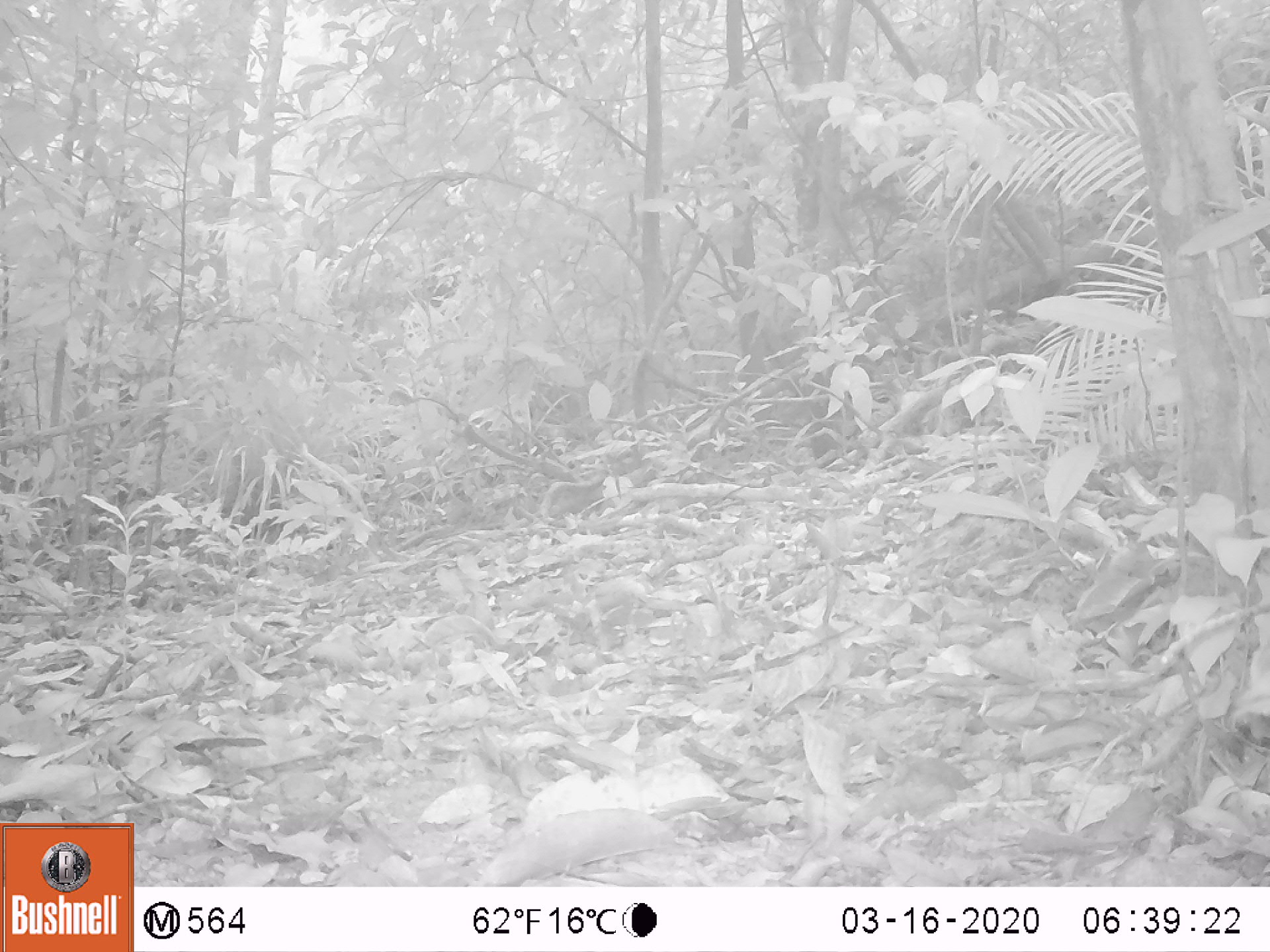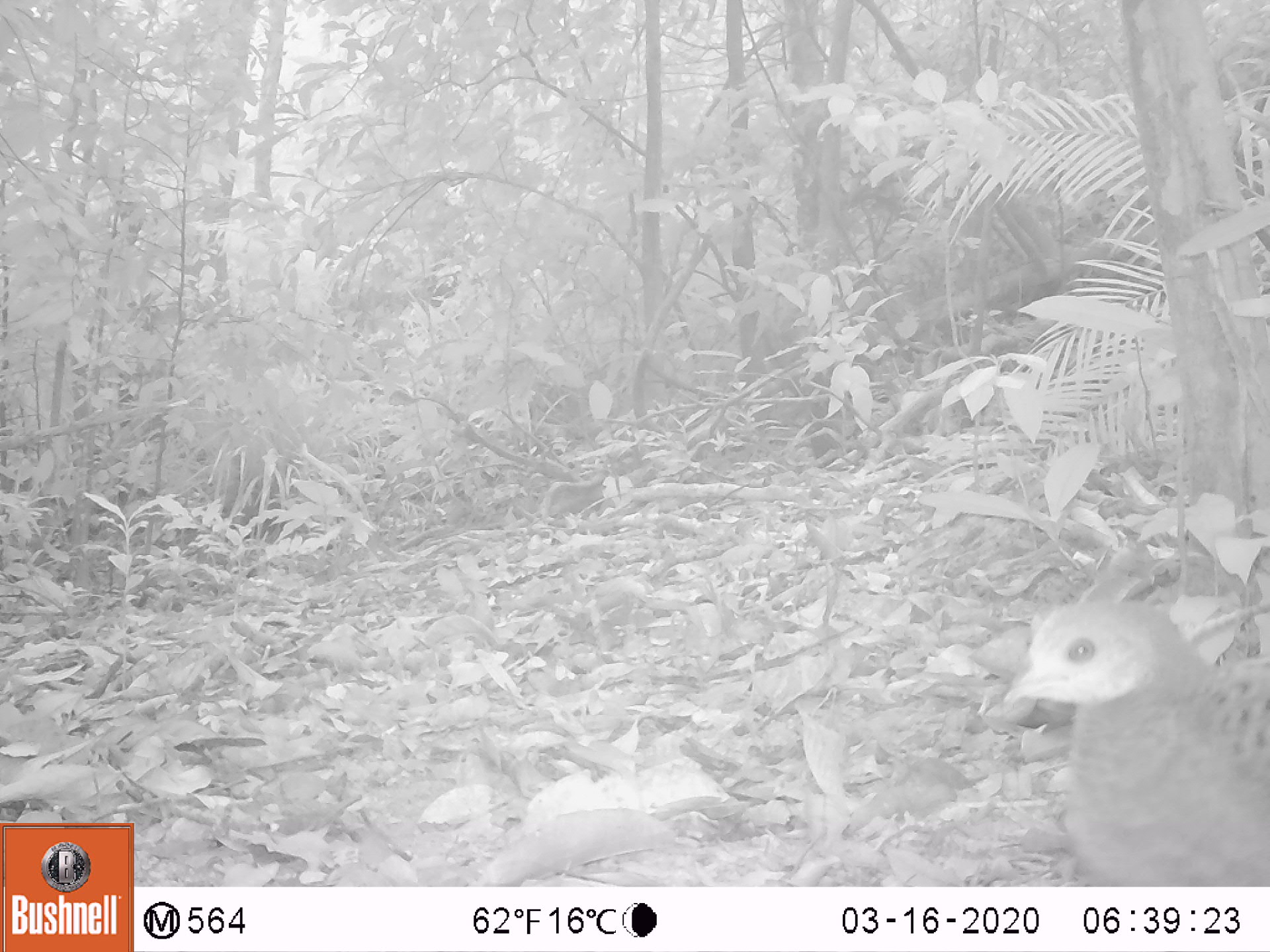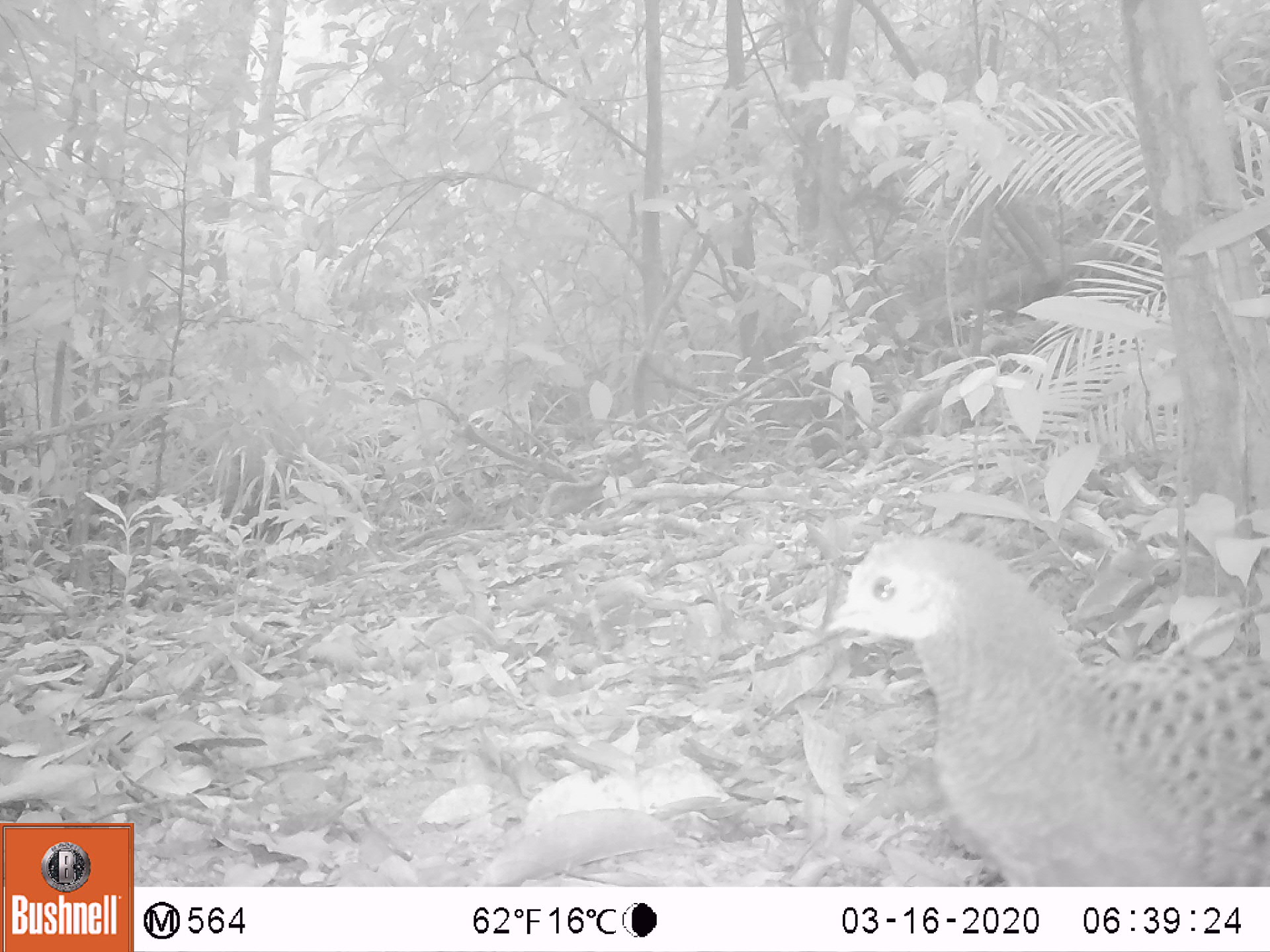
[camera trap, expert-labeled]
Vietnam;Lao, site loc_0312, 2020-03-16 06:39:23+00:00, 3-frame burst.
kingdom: Animalia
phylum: Chordata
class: Aves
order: Galliformes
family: Phasianidae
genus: Polyplectron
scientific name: Polyplectron bicalcaratum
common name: gray peacock-pheasant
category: grey peacock pheasant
Grey peacock pheasant (gray peacock-pheasant) (Polyplectron bicalcaratum). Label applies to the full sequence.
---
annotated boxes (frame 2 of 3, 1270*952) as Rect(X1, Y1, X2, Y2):
grey peacock pheasant: Rect(1000, 595, 1270, 886)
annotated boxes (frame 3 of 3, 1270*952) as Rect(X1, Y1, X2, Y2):
grey peacock pheasant: Rect(818, 531, 1270, 886)